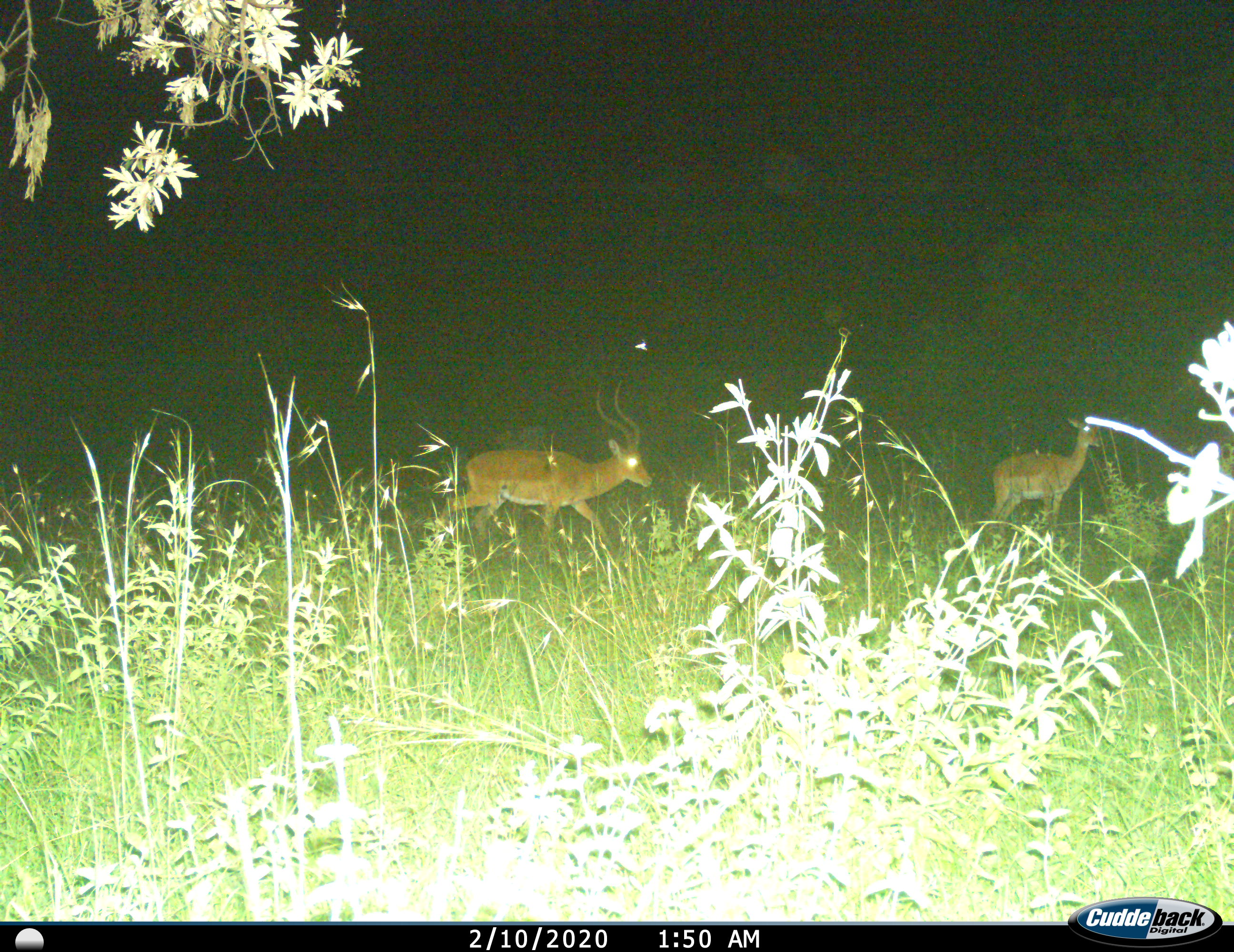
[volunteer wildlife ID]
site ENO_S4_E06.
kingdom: Animalia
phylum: Chordata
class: Mammalia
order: Artiodactyla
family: Bovidae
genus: Aepyceros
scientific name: Aepyceros melampus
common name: impala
Impala (Aepyceros melampus), count 2. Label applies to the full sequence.